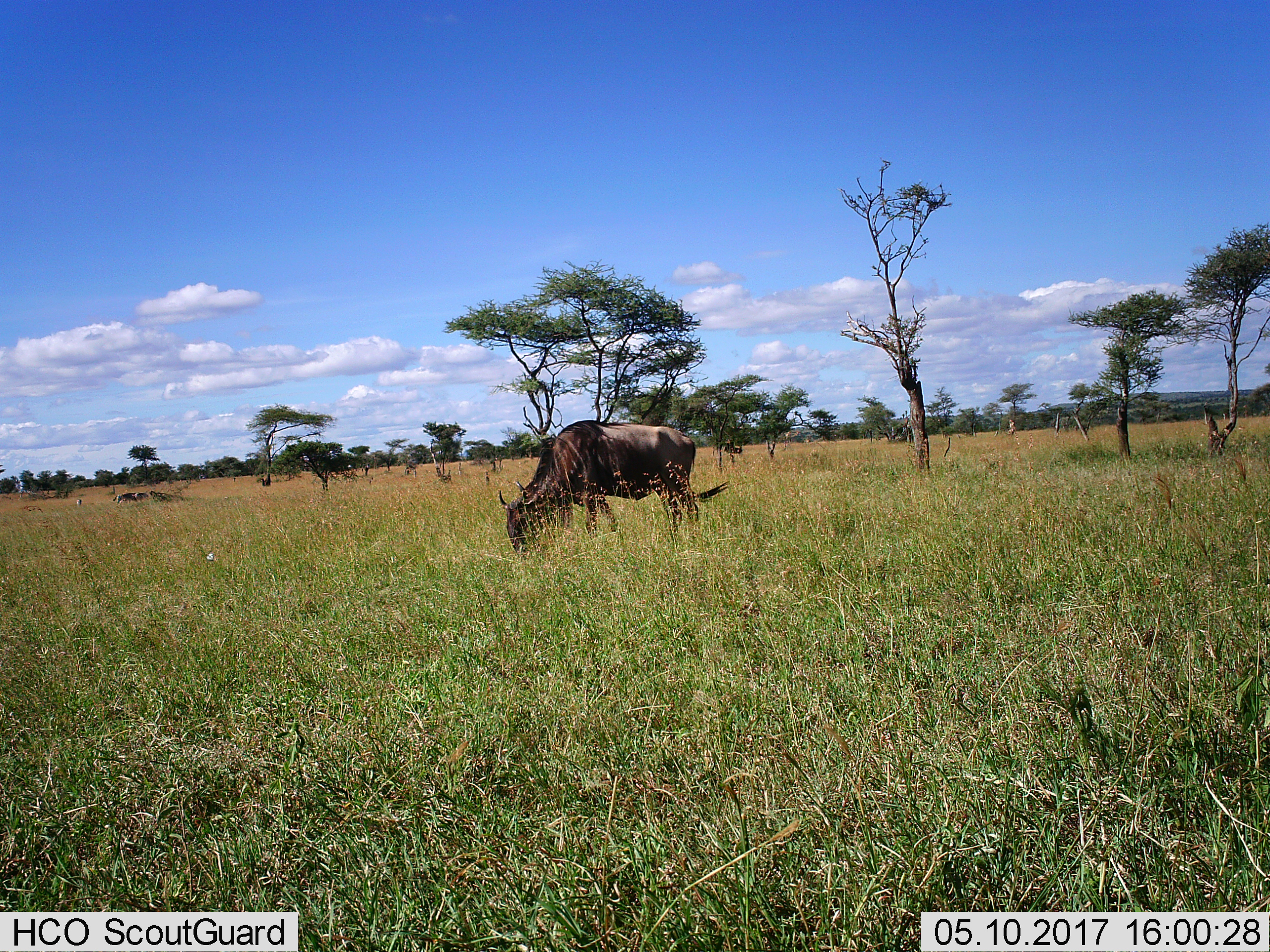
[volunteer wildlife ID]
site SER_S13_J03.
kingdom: Animalia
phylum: Chordata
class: Mammalia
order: Artiodactyla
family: Bovidae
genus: Connochaetes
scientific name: Connochaetes taurinus taurinus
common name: blue wildebeest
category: wildebeestblue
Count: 1.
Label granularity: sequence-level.